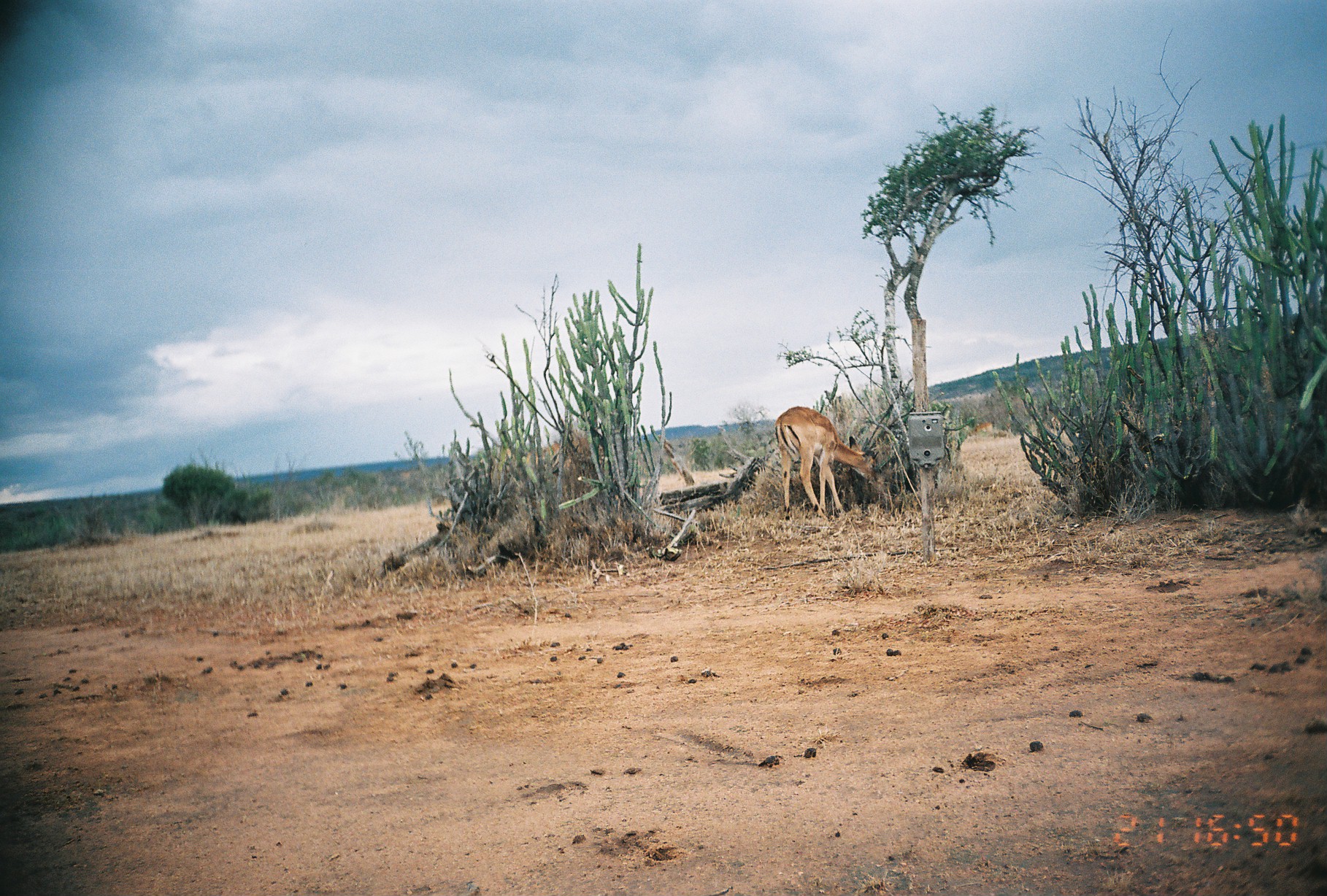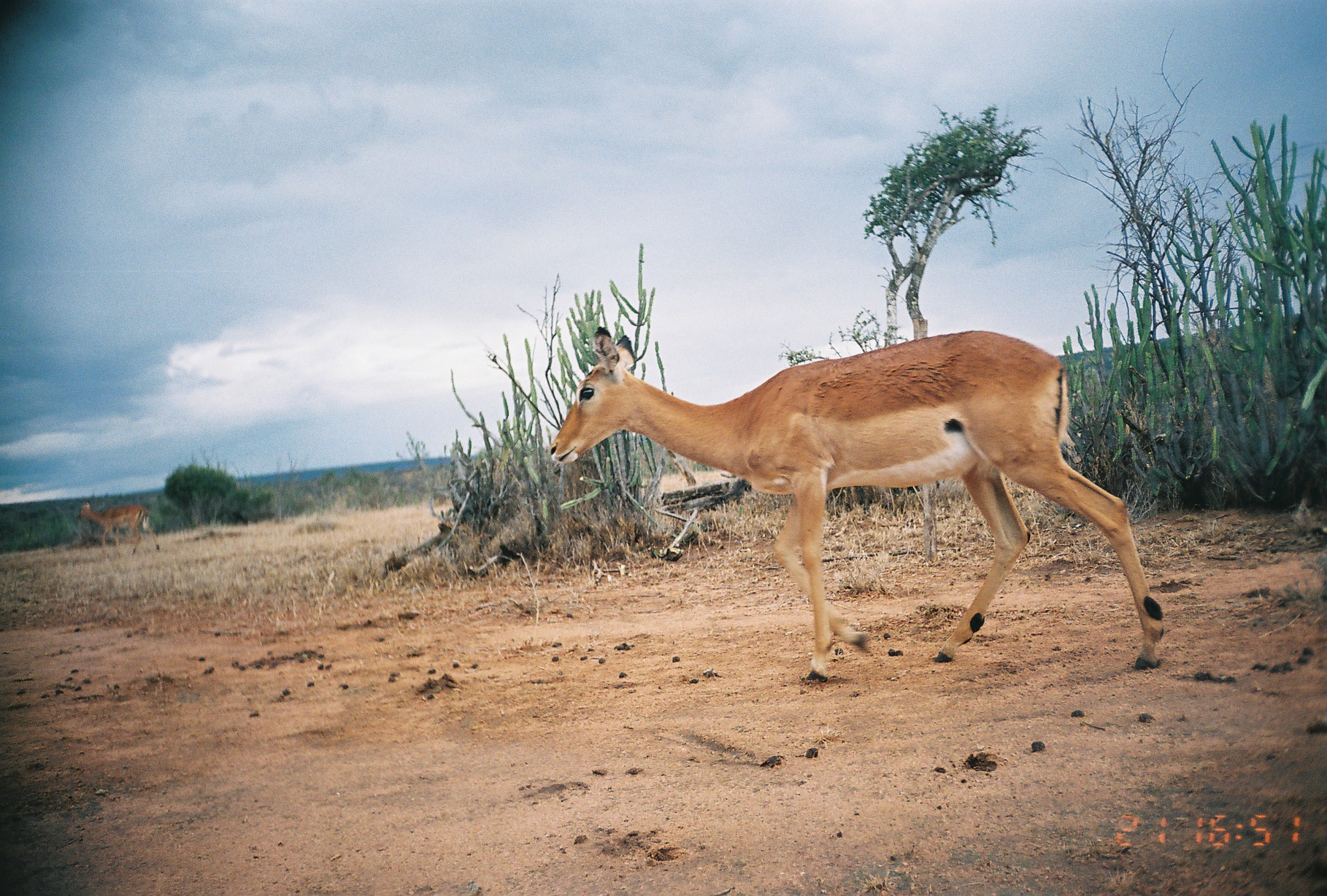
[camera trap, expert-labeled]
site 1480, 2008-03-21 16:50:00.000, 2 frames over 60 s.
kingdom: Animalia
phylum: Chordata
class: Mammalia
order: Artiodactyla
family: Bovidae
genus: Aepyceros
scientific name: Aepyceros melampus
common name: impala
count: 1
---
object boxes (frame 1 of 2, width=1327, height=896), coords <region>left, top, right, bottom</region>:
aepyceros melampus: <region>774, 405, 876, 520</region>; <region>974, 422, 993, 433</region>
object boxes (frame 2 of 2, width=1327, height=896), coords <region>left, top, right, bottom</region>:
aepyceros melampus: <region>548, 325, 1164, 681</region>; <region>77, 501, 160, 555</region>